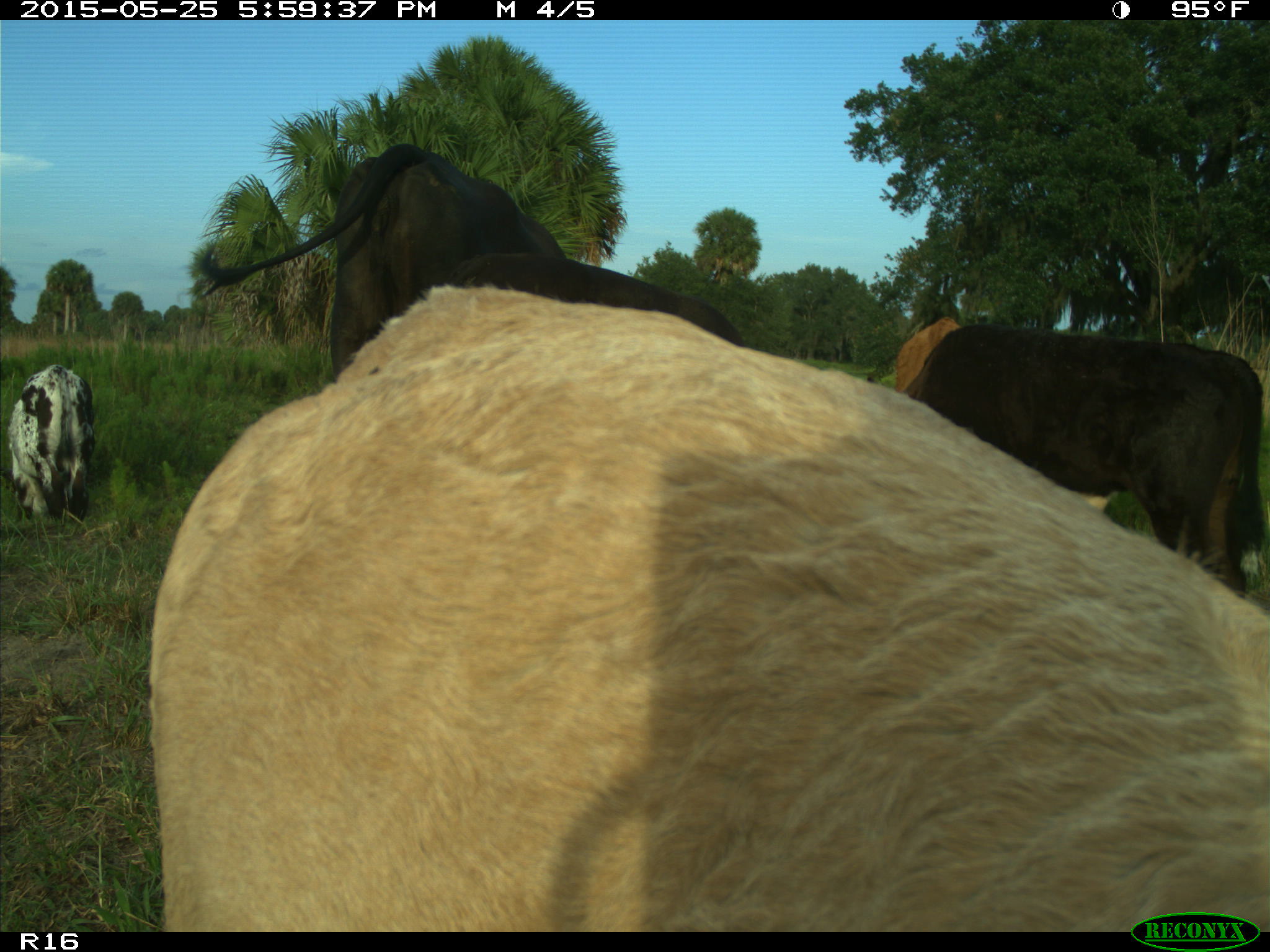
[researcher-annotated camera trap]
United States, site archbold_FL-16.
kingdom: Animalia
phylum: Chordata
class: Mammalia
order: Artiodactyla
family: Bovidae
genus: Bos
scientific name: Bos taurus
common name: domestic cow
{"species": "Bos taurus (domestic cow)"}